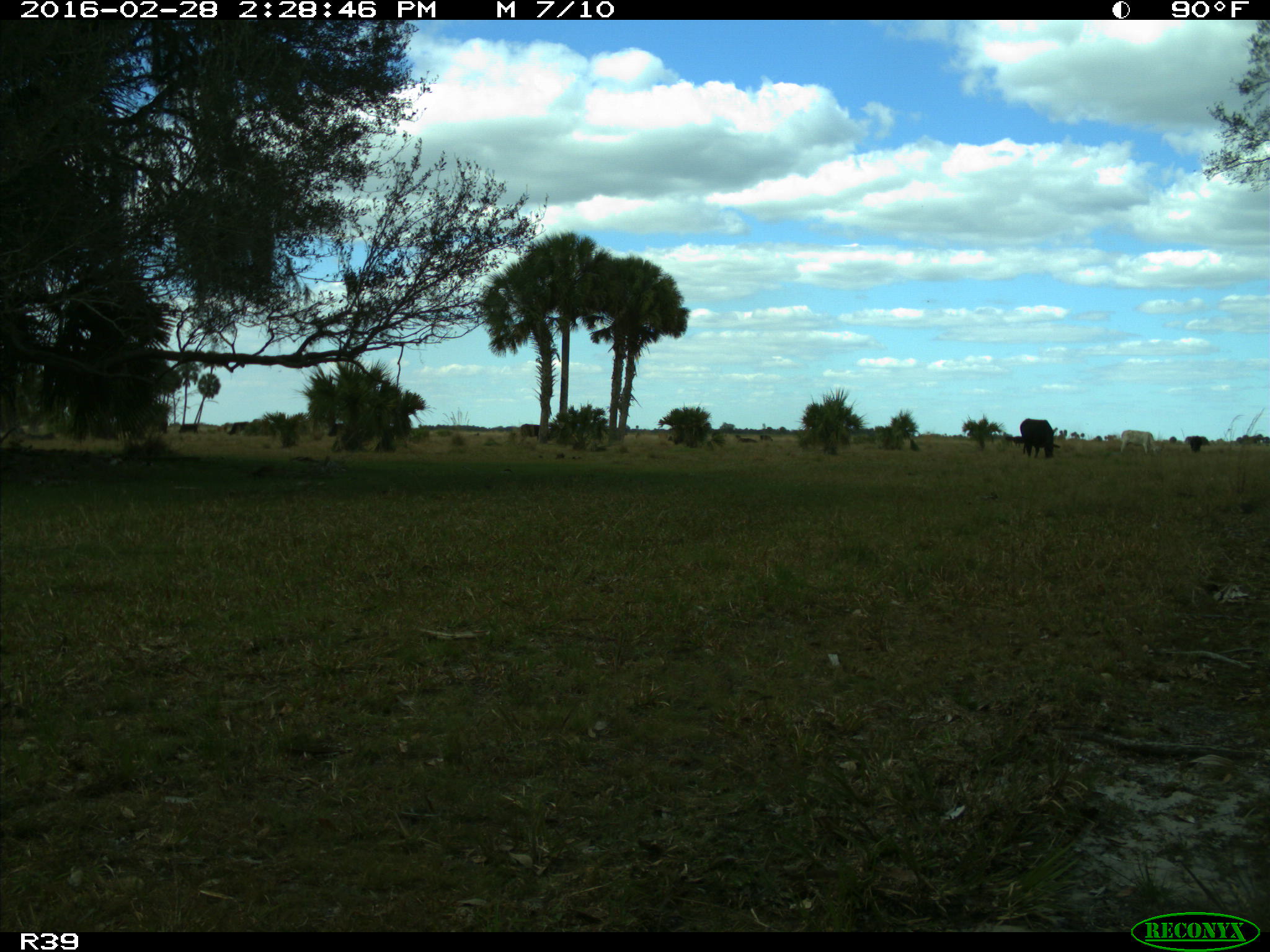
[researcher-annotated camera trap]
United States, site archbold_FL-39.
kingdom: Animalia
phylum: Chordata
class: Mammalia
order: Artiodactyla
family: Bovidae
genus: Bos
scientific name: Bos taurus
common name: domestic cow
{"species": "Bos taurus (domestic cow)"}